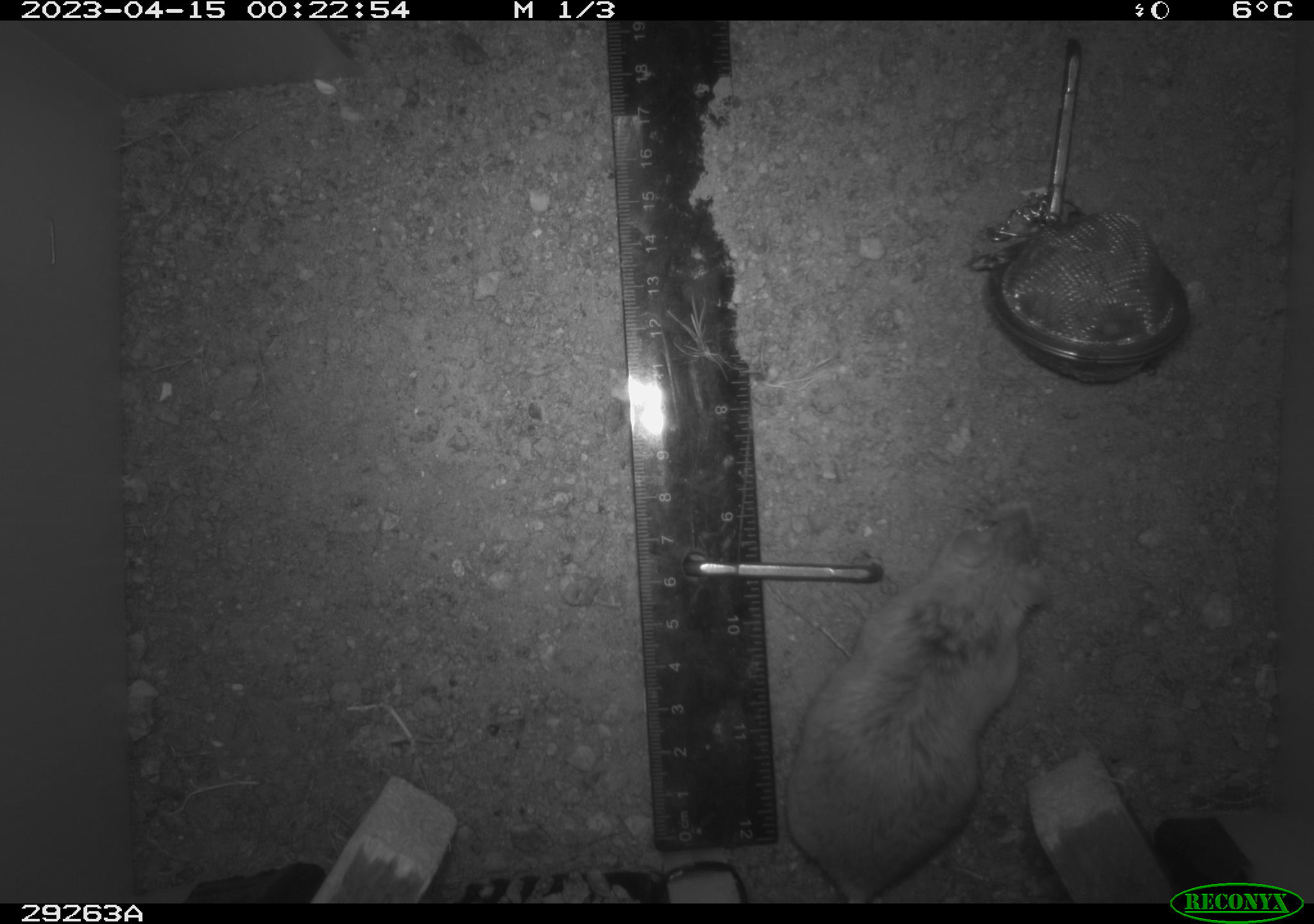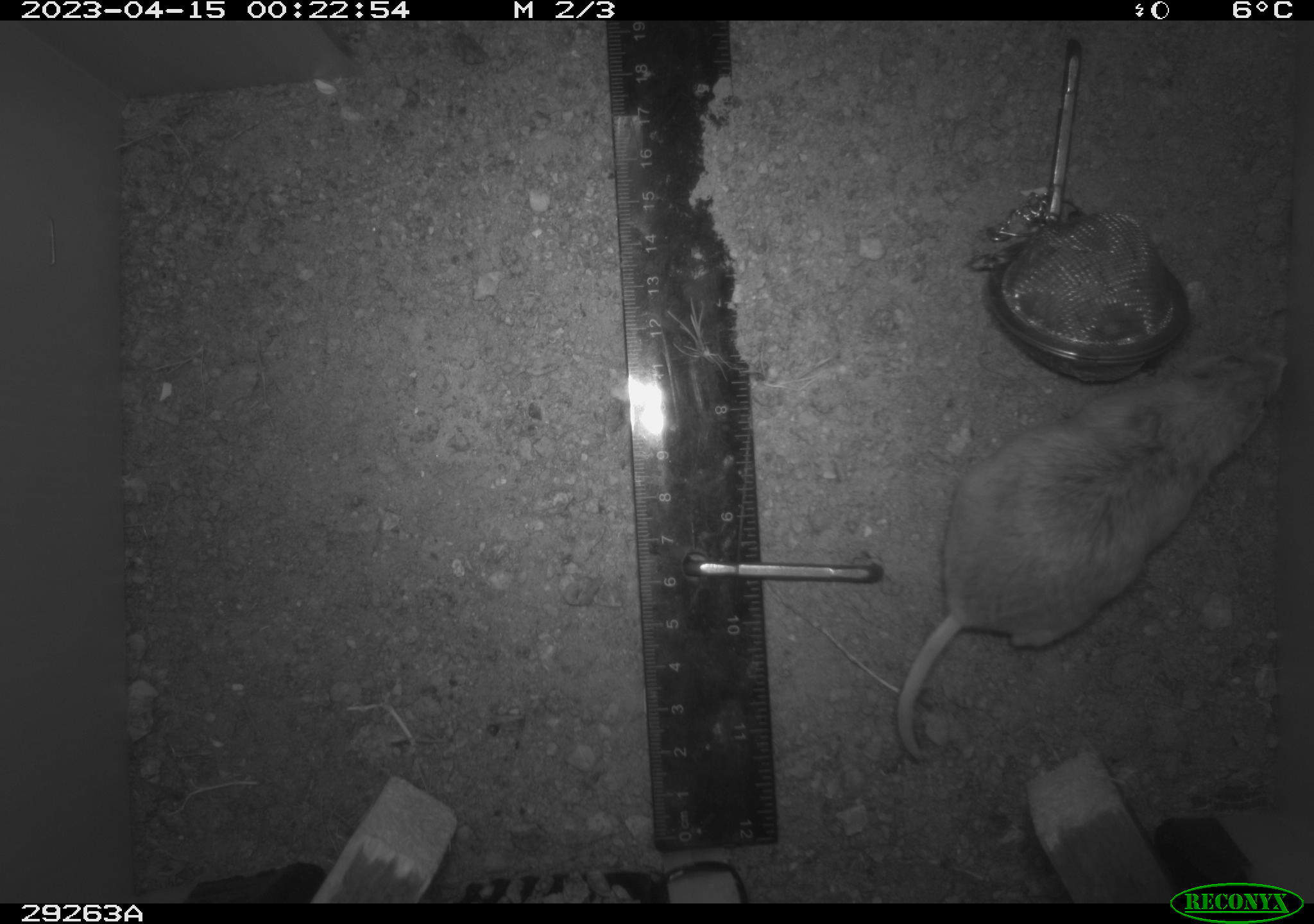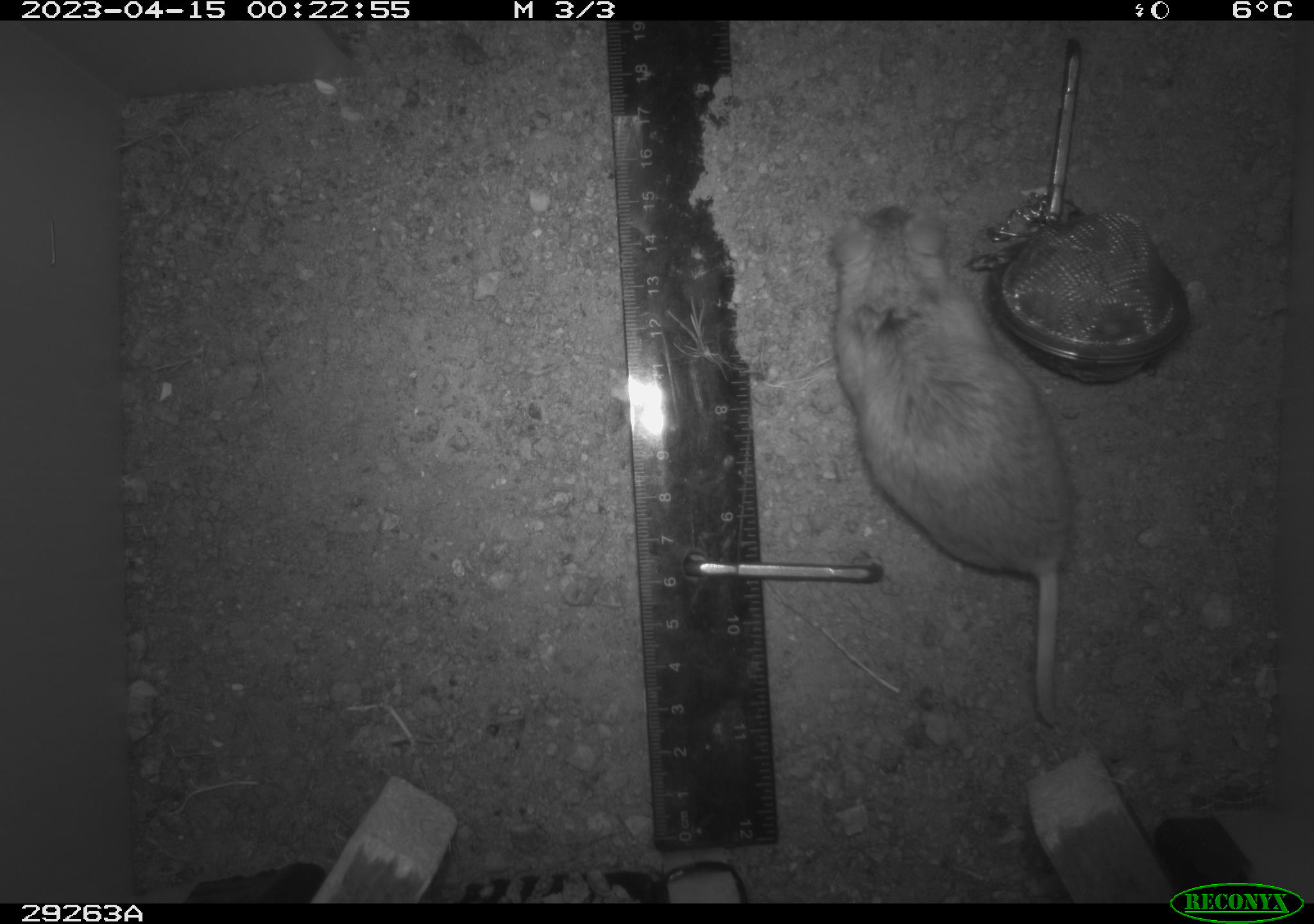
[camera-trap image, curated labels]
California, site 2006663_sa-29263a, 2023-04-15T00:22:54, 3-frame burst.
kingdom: Animalia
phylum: Chordata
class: Mammalia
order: Rodentia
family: Cricetidae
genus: Peromyscus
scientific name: Peromyscus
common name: deer mice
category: peromyscus species